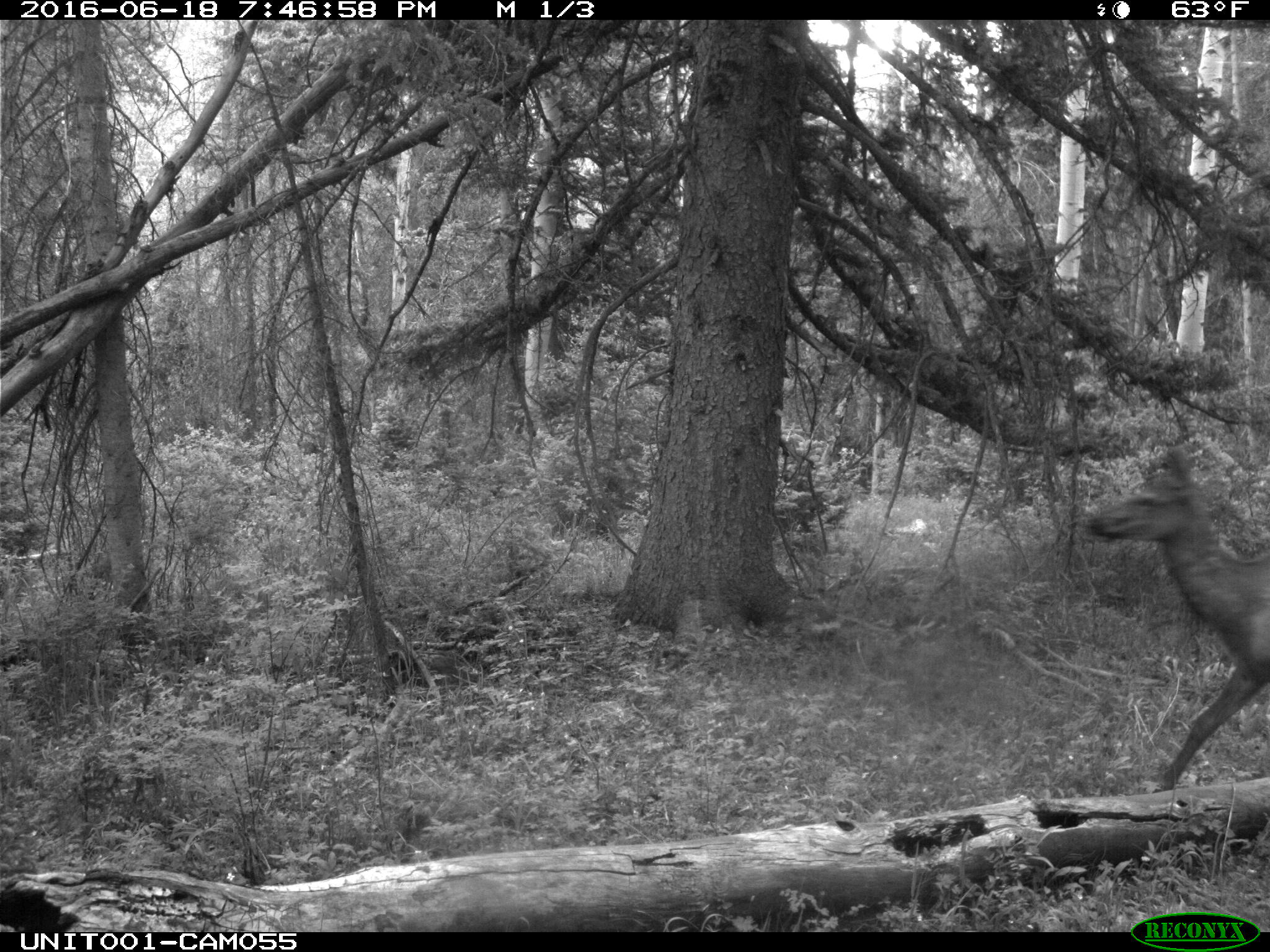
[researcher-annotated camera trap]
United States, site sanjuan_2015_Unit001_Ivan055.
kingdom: Animalia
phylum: Chordata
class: Mammalia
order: Artiodactyla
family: Cervidae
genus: Cervus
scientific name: Cervus elaphus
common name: red deer